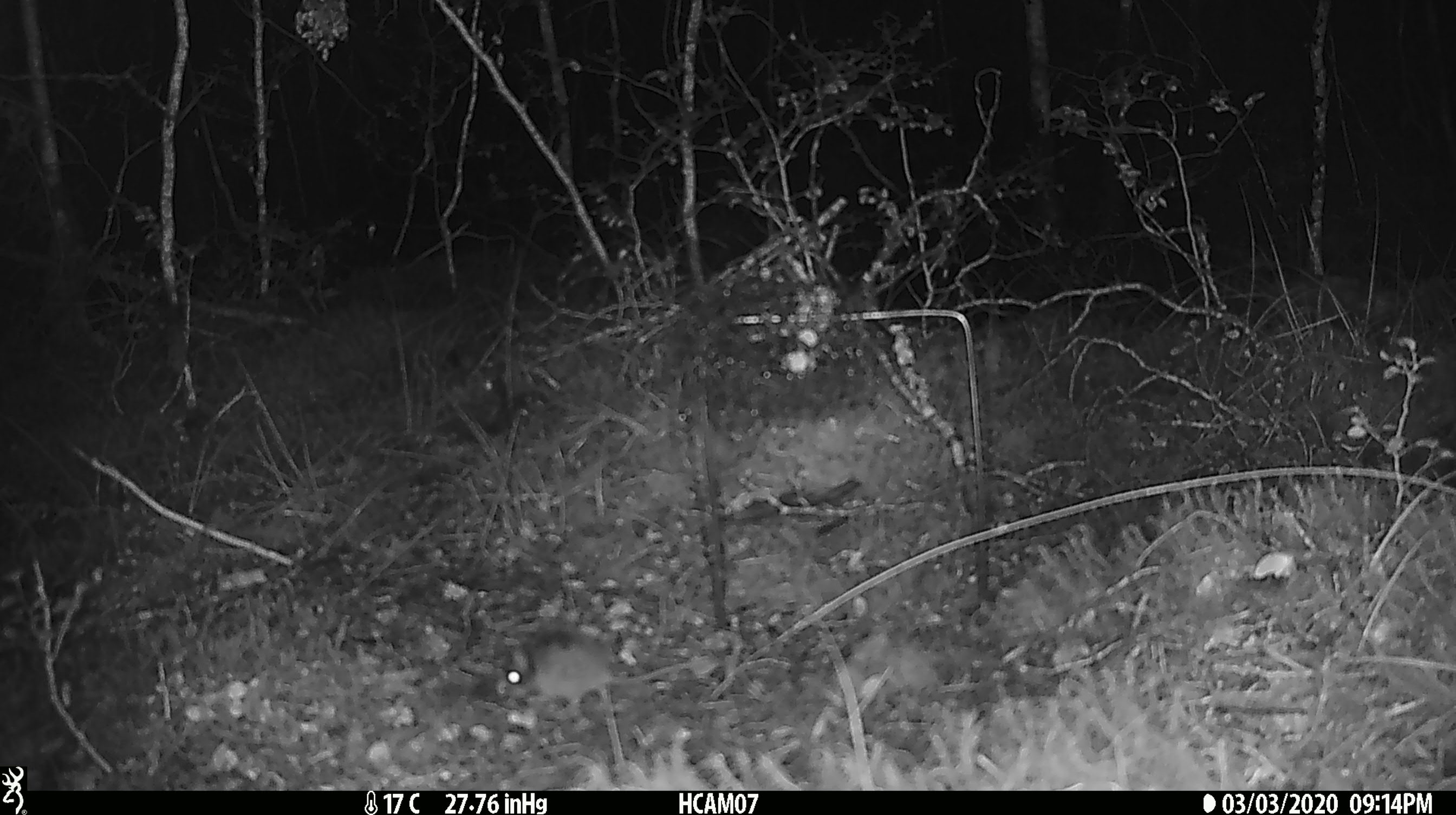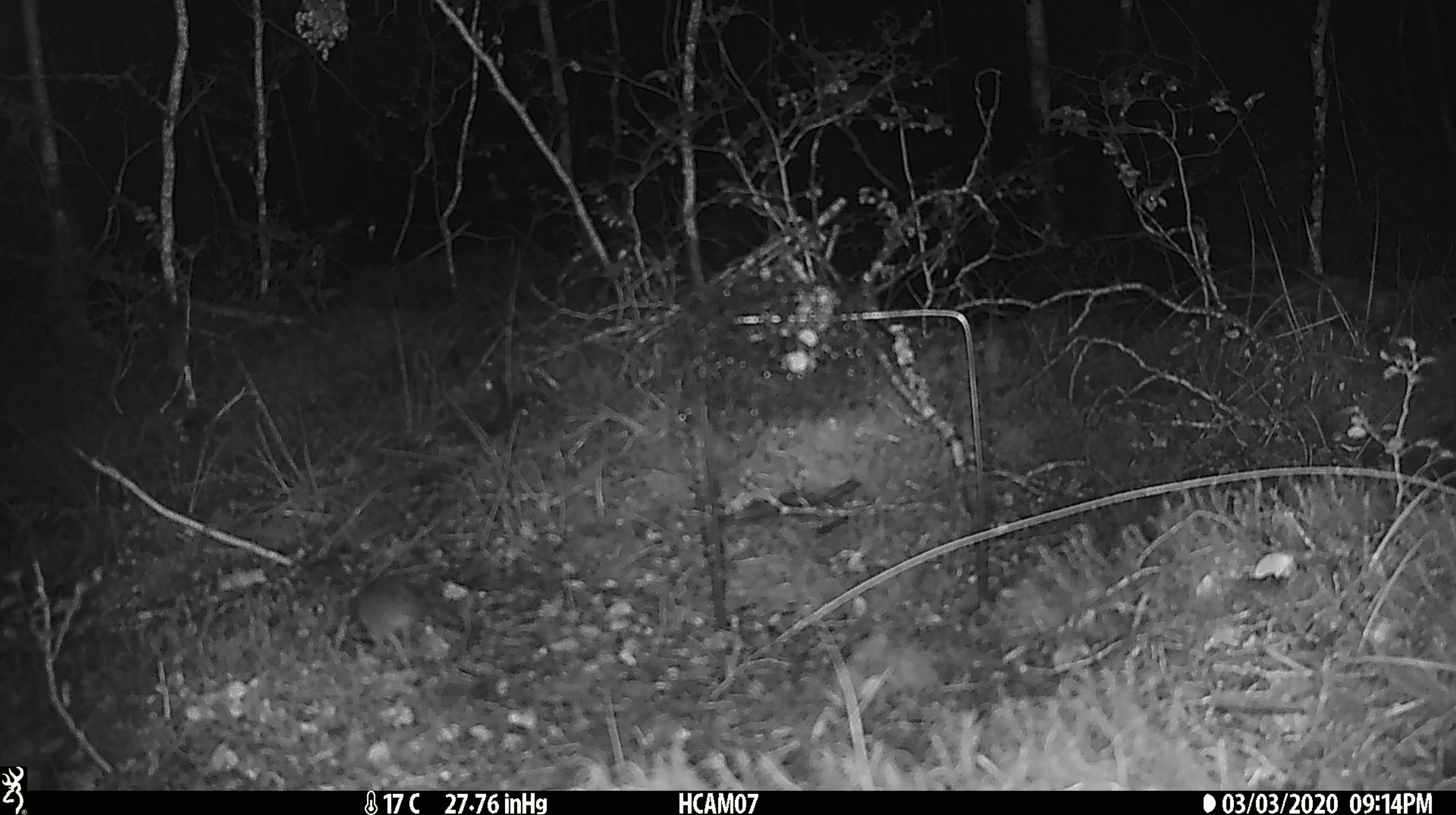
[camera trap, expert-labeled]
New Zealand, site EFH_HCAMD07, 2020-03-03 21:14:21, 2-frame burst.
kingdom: Animalia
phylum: Chordata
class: Mammalia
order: Rodentia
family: Muridae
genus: Mus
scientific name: Mus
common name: mouse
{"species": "mouse (Mus)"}